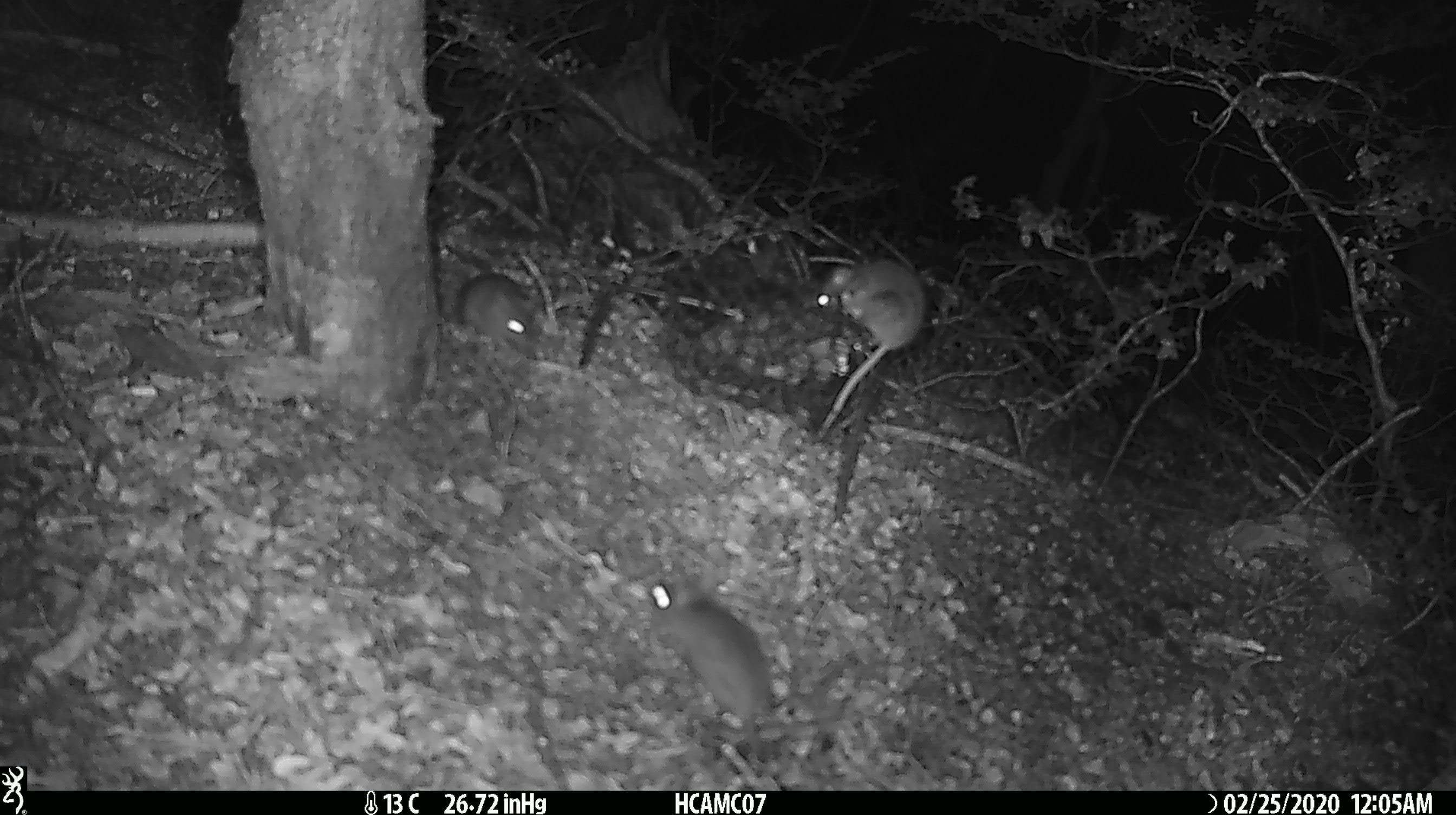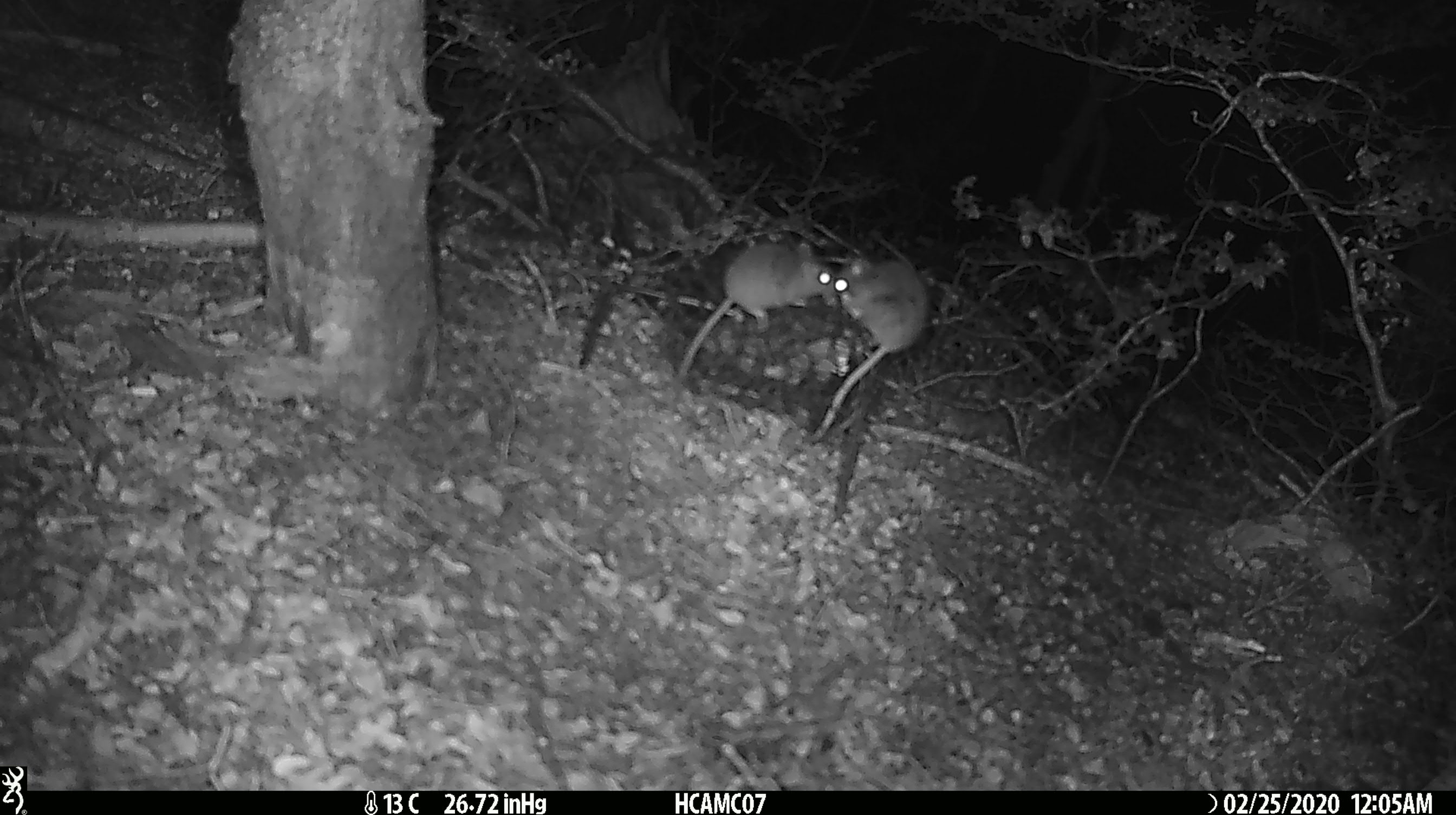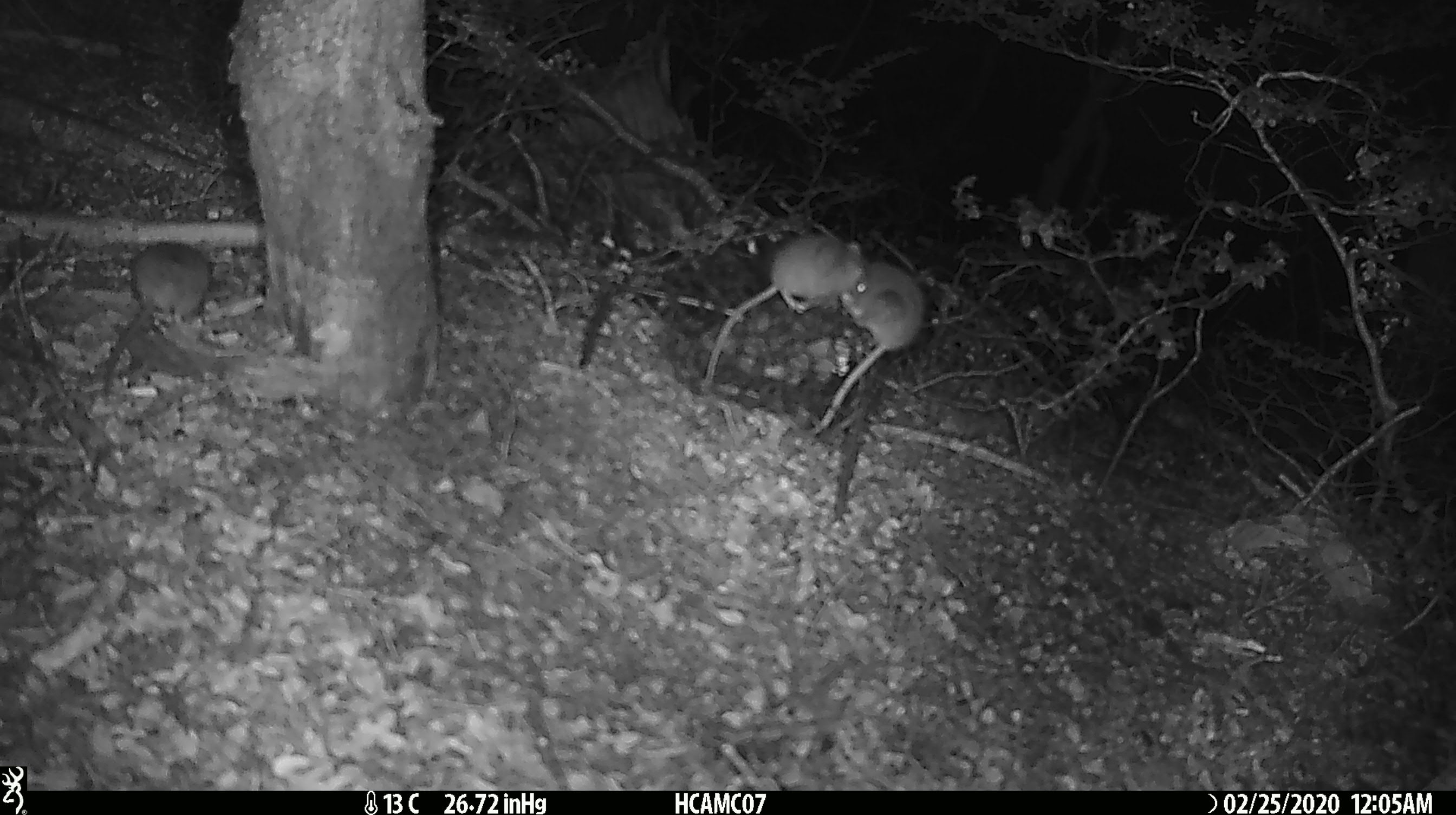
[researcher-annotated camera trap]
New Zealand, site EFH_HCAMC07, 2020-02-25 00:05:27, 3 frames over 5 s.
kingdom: Animalia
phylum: Chordata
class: Mammalia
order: Rodentia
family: Muridae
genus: Mus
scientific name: Mus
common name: mouse